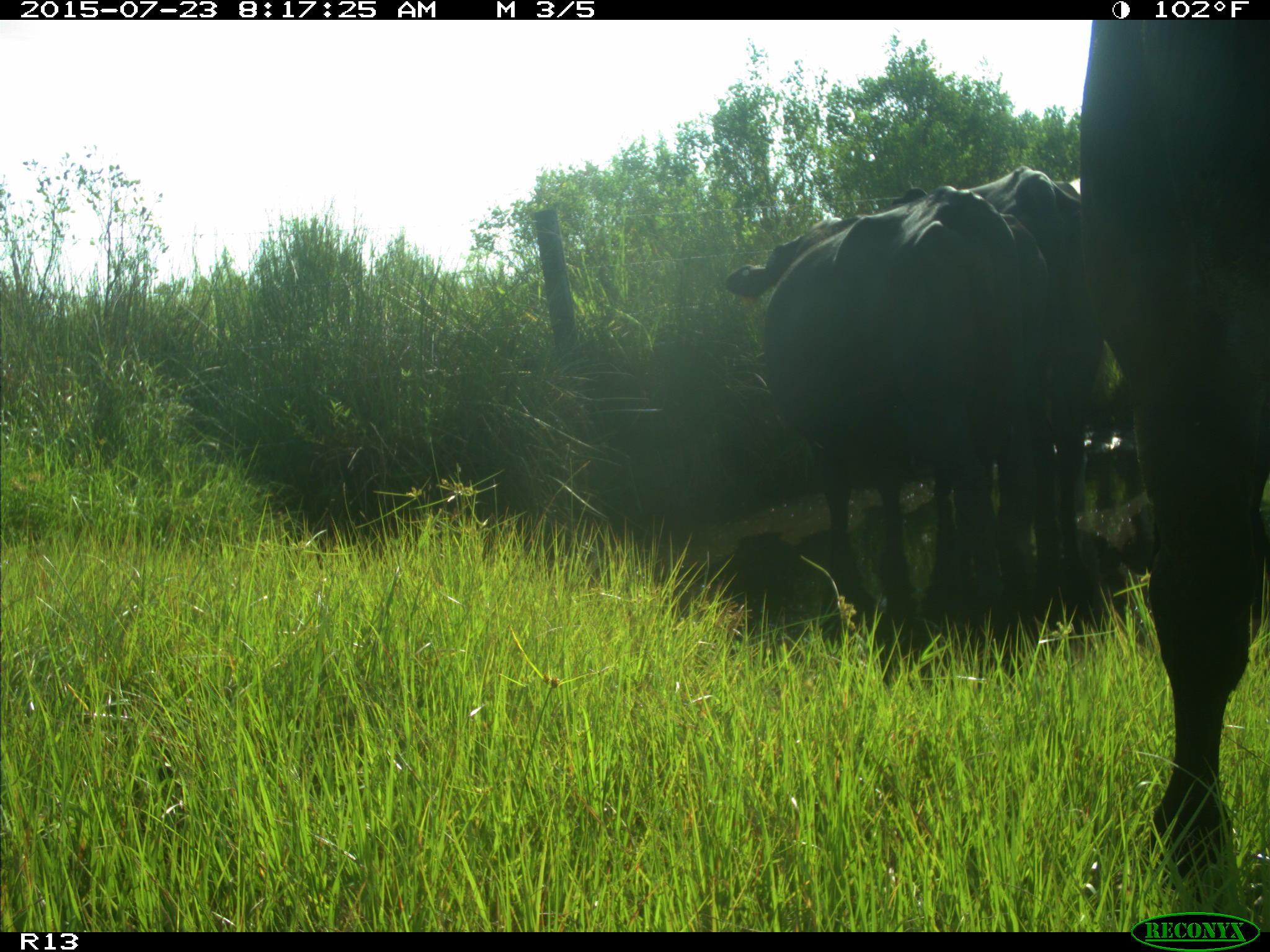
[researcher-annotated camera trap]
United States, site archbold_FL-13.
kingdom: Animalia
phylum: Chordata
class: Mammalia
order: Artiodactyla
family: Bovidae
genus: Bos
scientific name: Bos taurus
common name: domestic cow